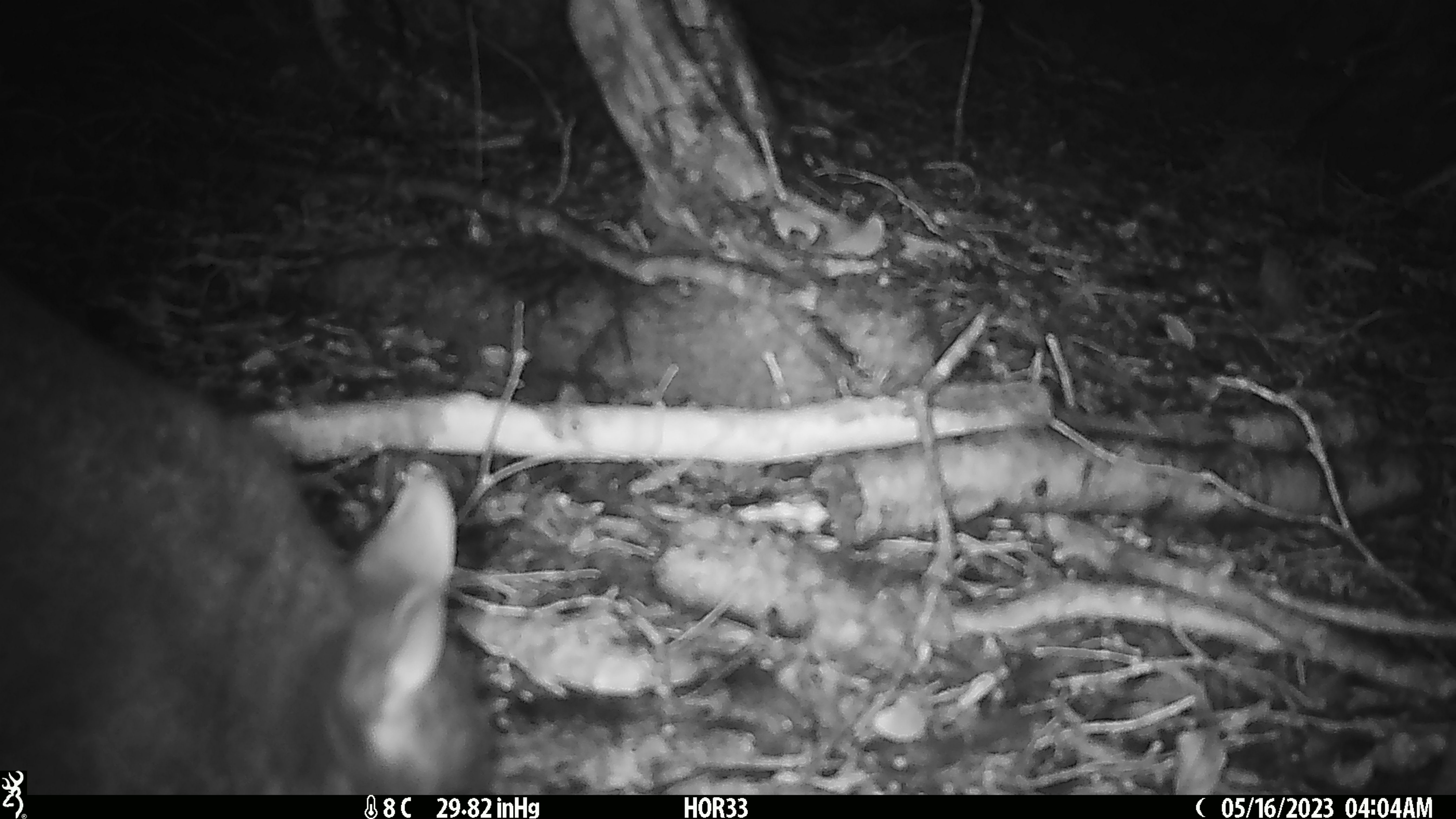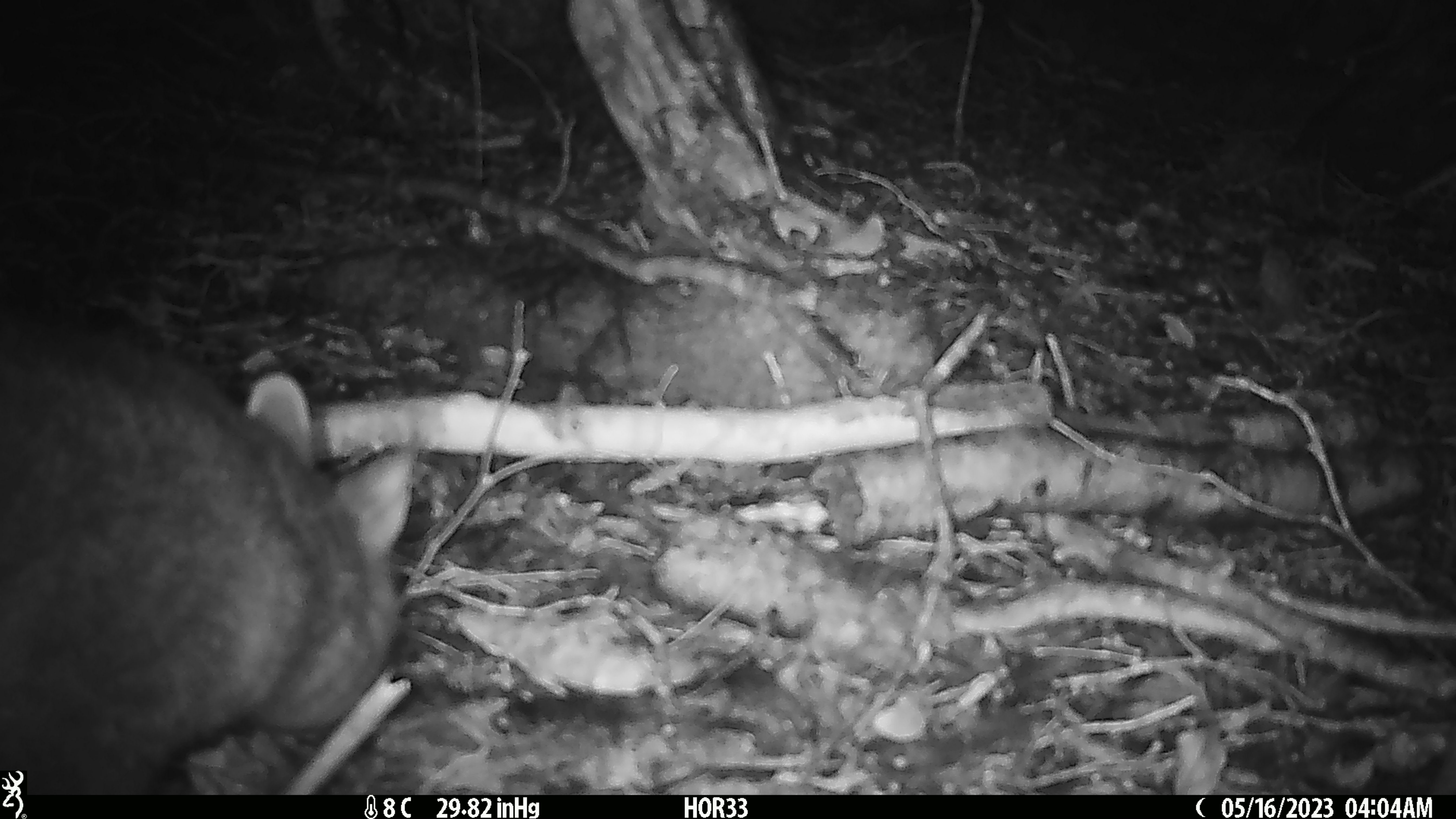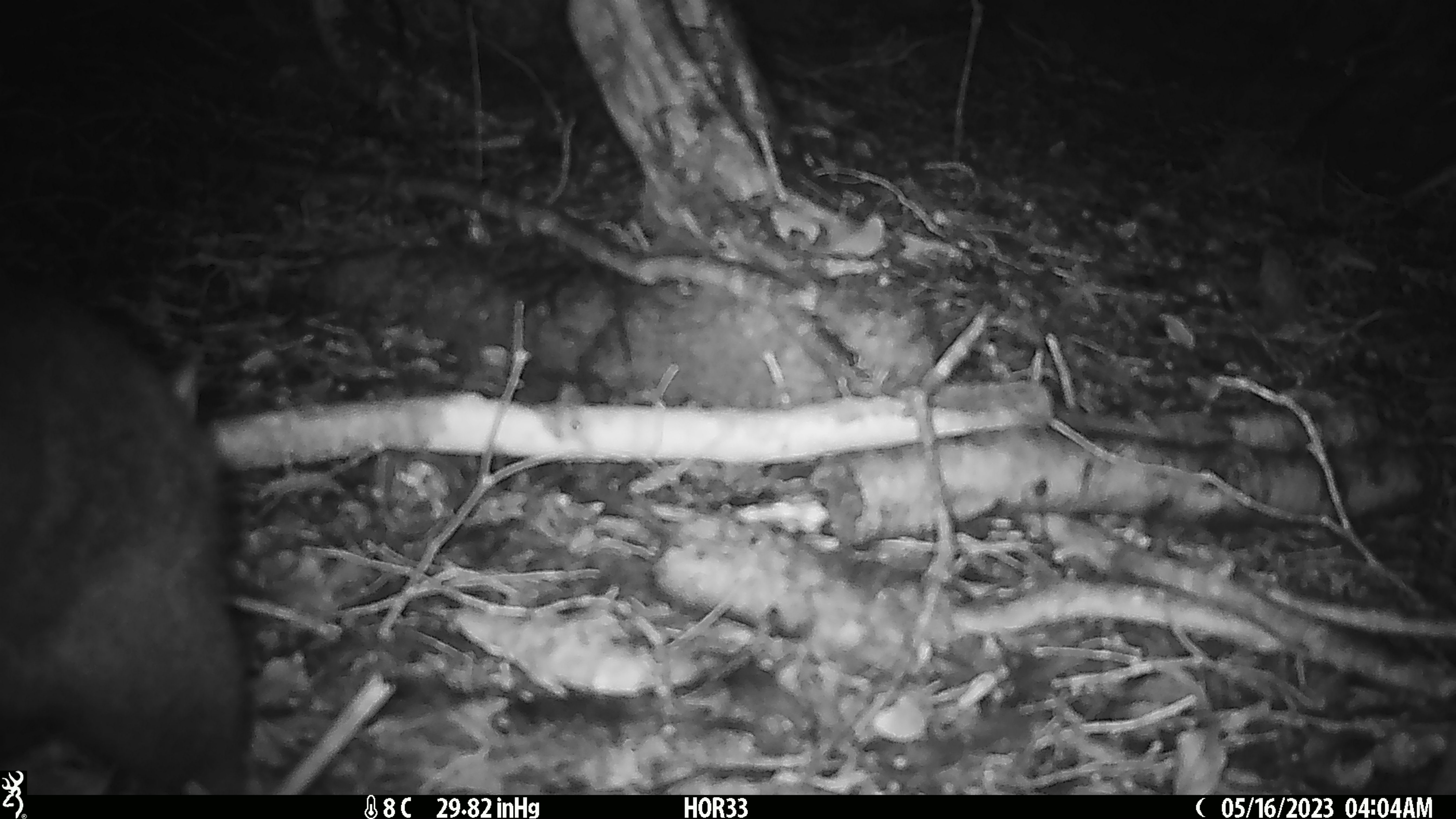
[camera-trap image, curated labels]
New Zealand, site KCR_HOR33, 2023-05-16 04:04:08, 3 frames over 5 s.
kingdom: Animalia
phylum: Chordata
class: Mammalia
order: Diprotodontia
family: Phalangeridae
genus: Trichosurus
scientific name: Trichosurus vulpecula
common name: common brushtail possum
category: possum